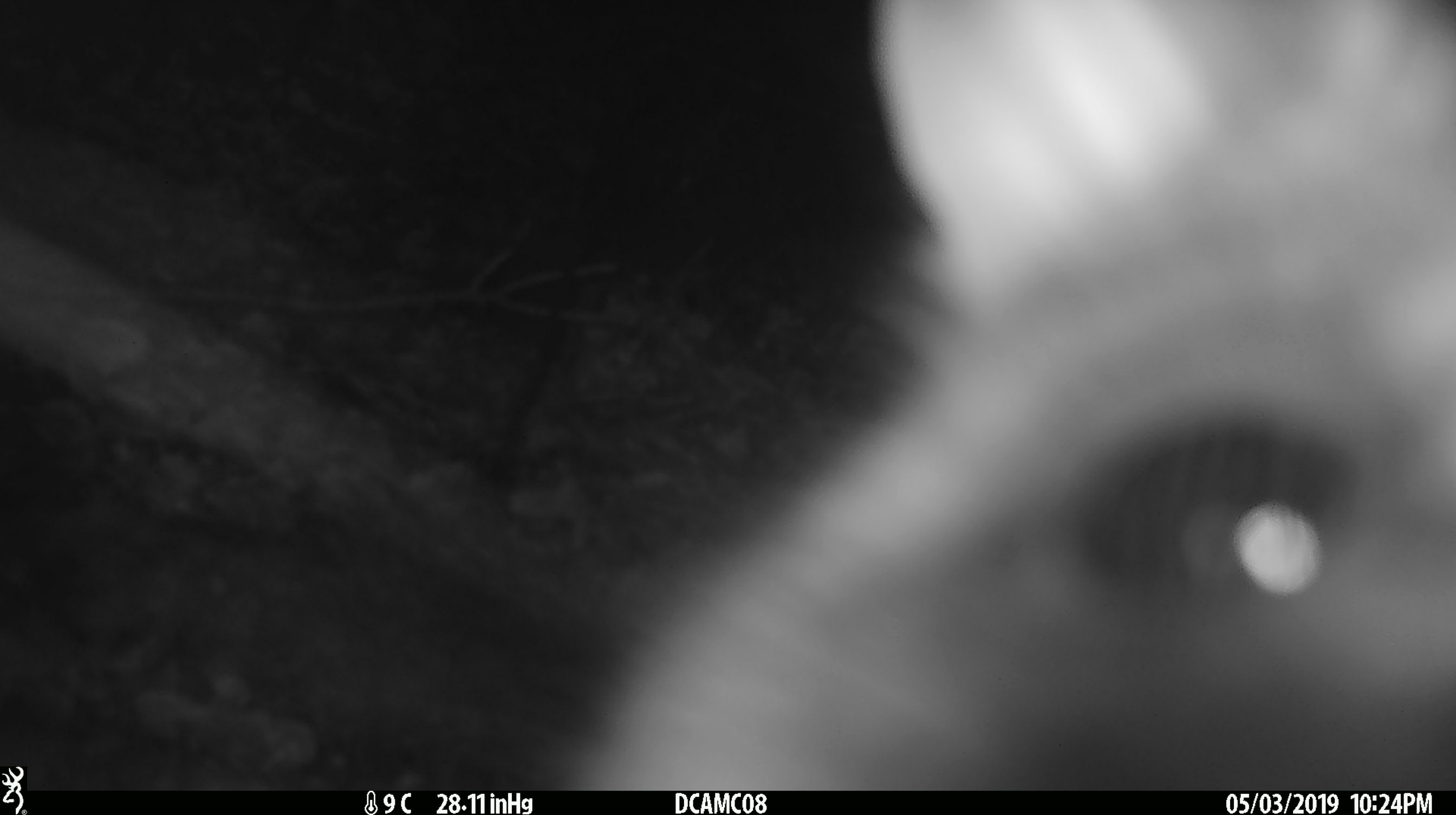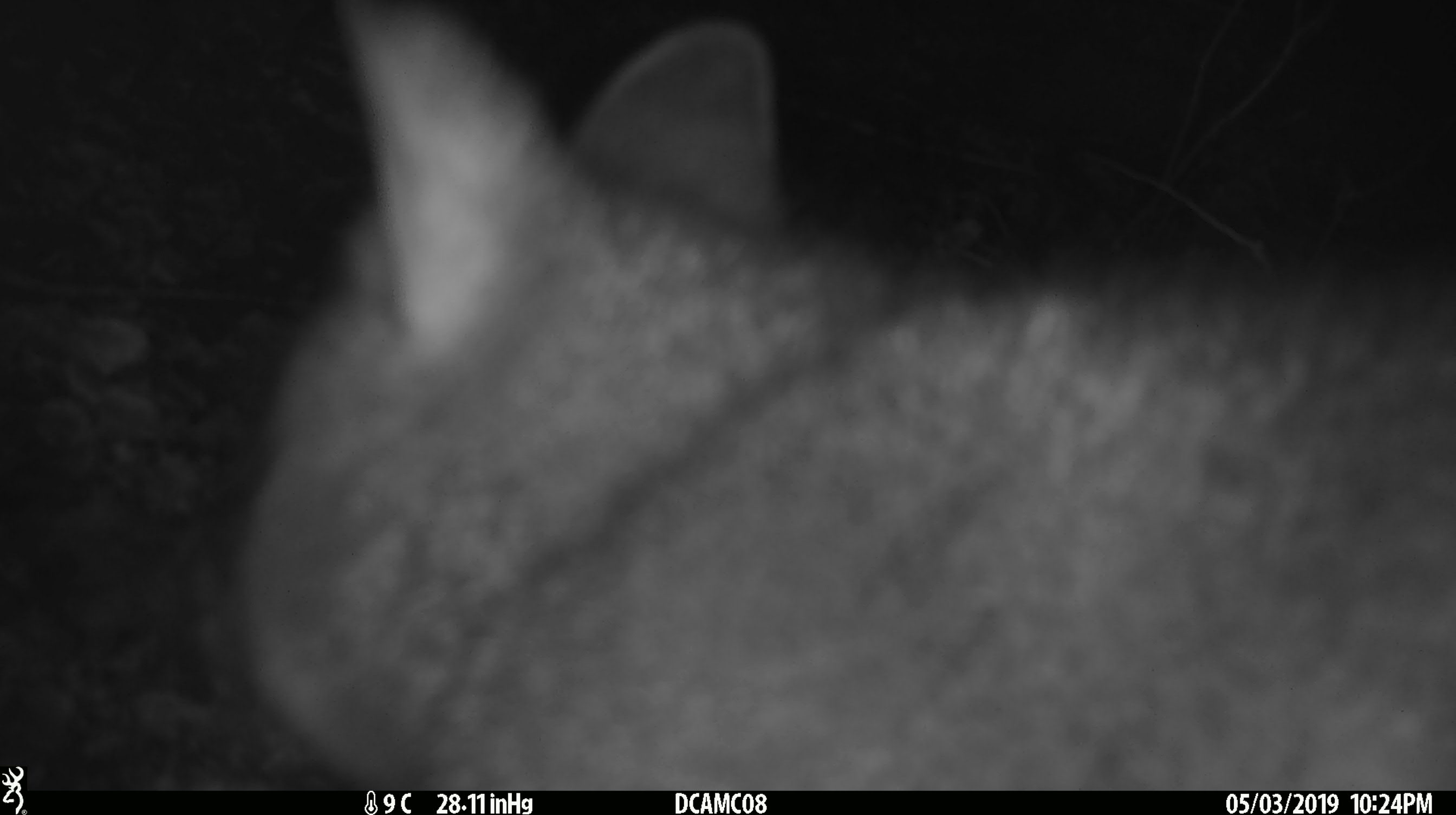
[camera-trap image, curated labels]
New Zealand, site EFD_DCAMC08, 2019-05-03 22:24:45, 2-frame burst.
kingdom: Animalia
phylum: Chordata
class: Mammalia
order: Diprotodontia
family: Phalangeridae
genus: Trichosurus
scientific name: Trichosurus vulpecula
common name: common brushtail possum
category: possum